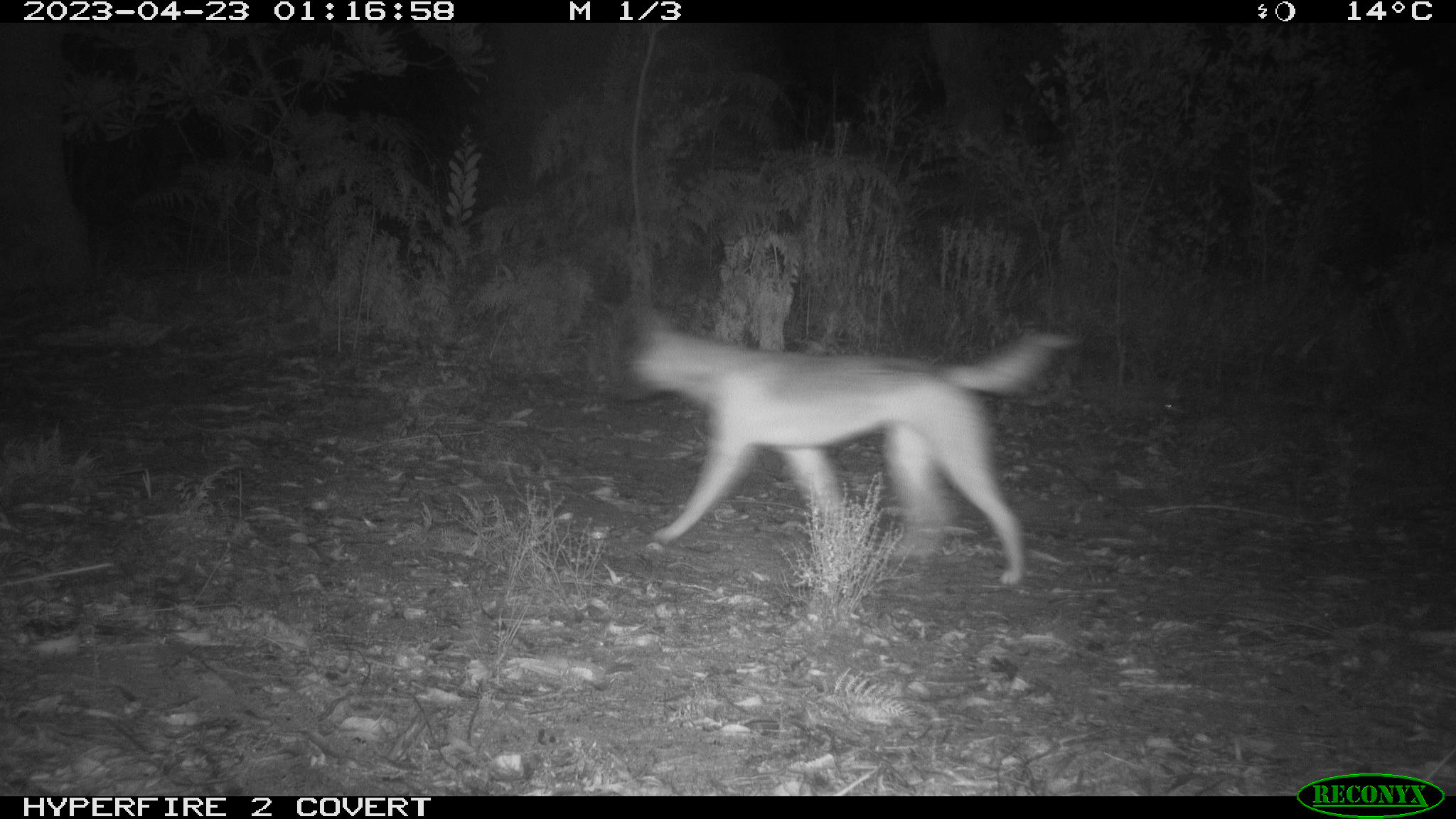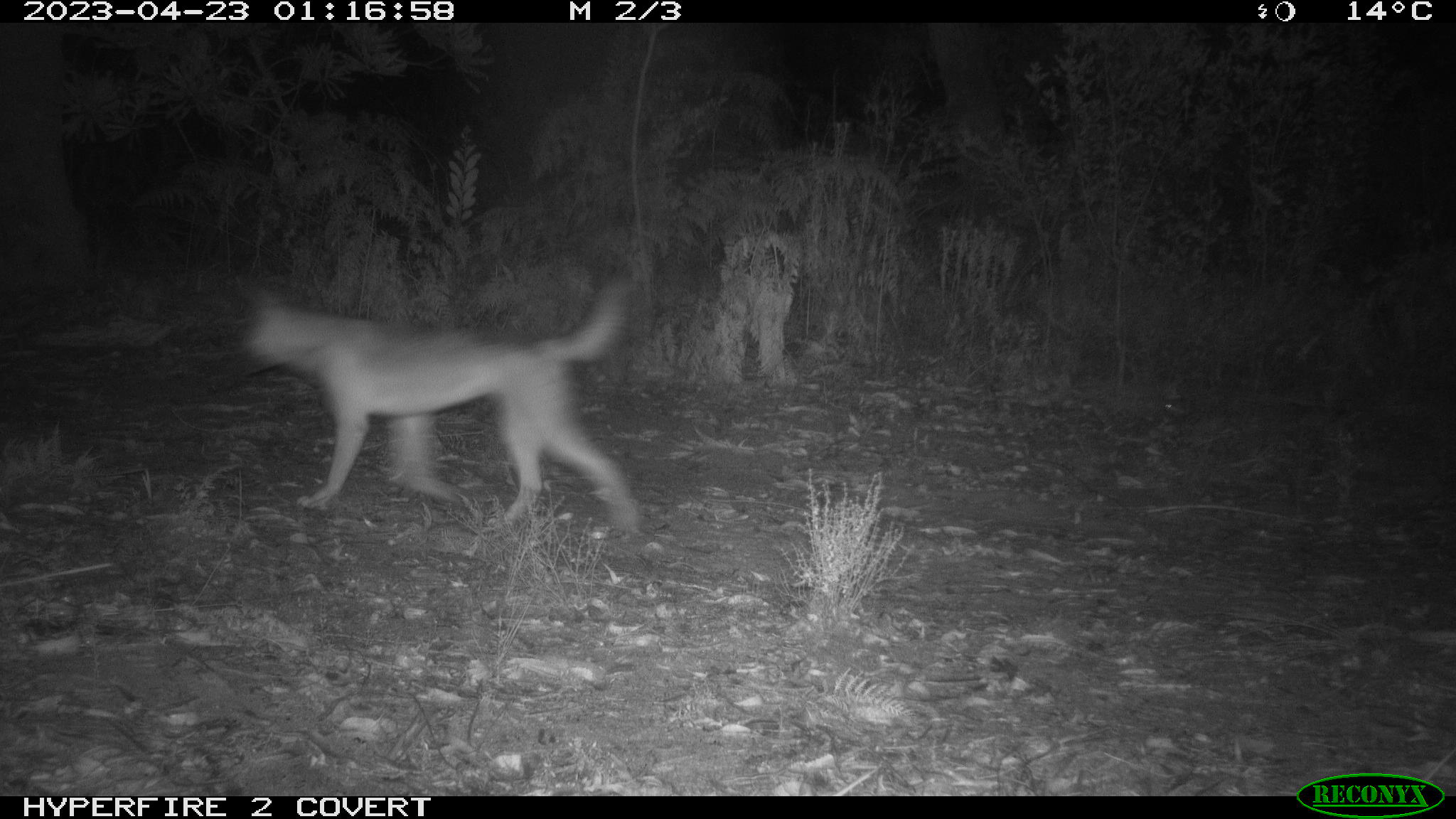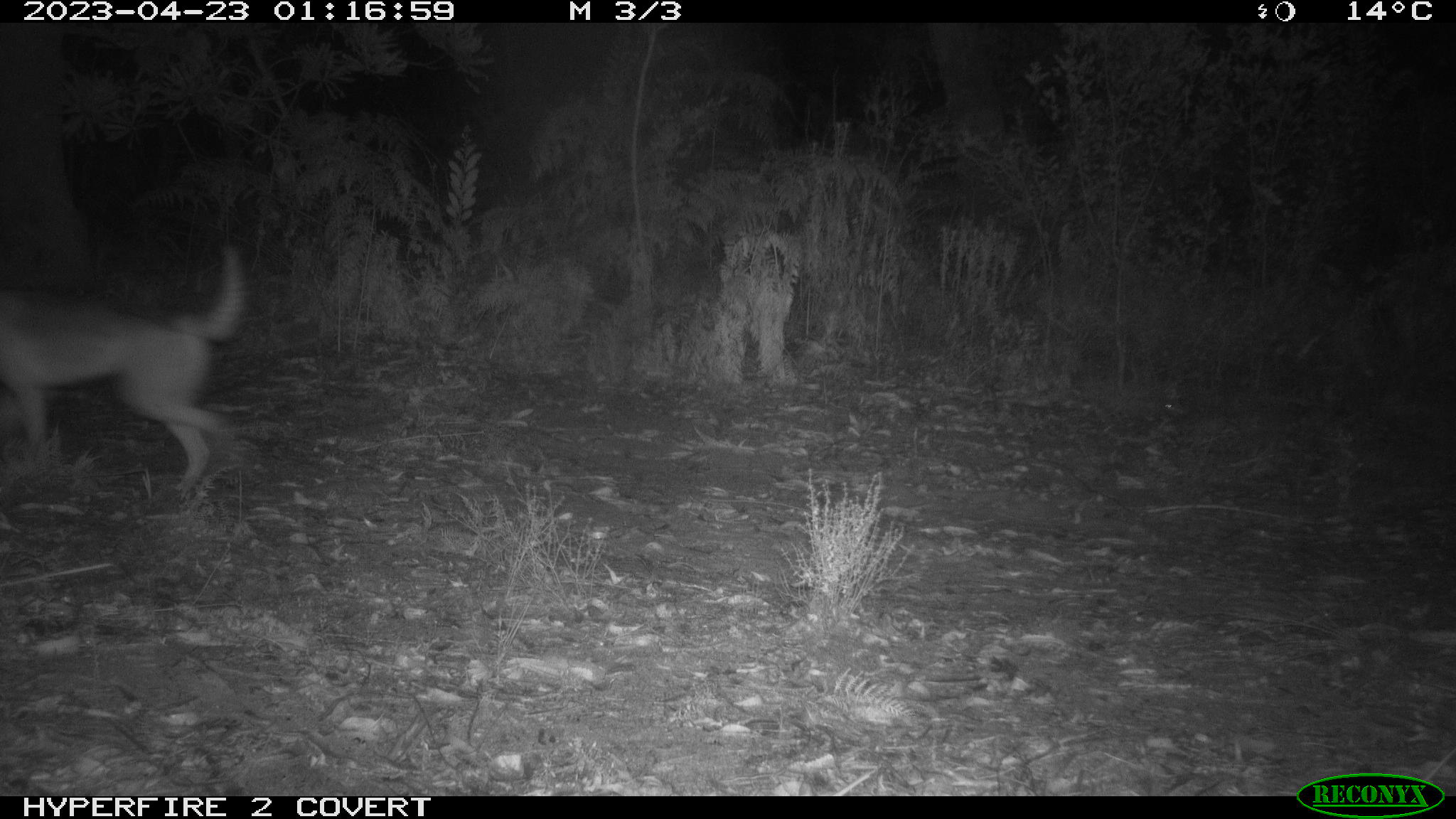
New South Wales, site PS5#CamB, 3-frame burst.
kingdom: Animalia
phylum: Chordata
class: Mammalia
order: Carnivora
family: Canidae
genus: Canis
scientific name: Canis familiaris dingo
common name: dingo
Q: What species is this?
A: Dingo (Canis familiaris dingo).